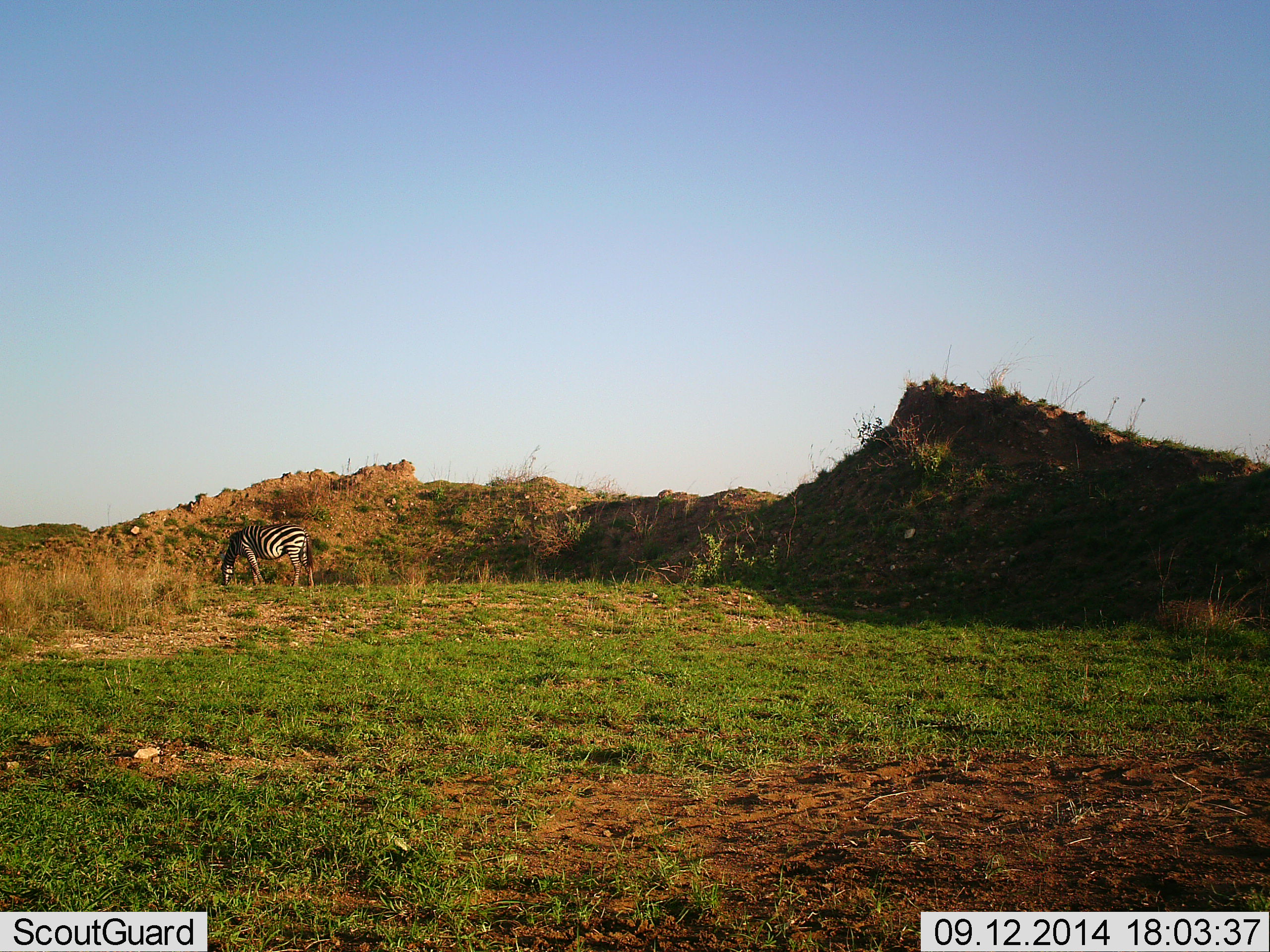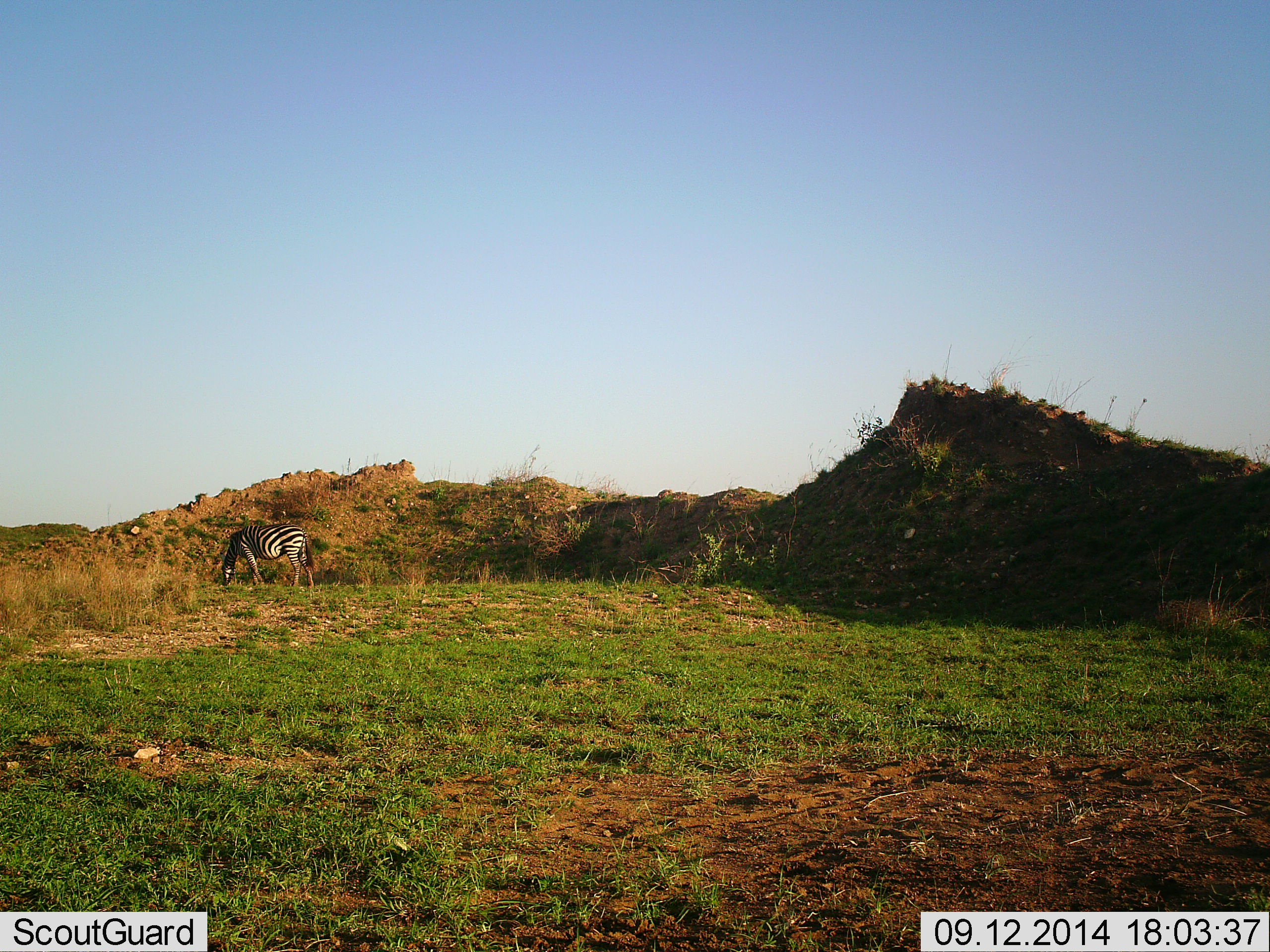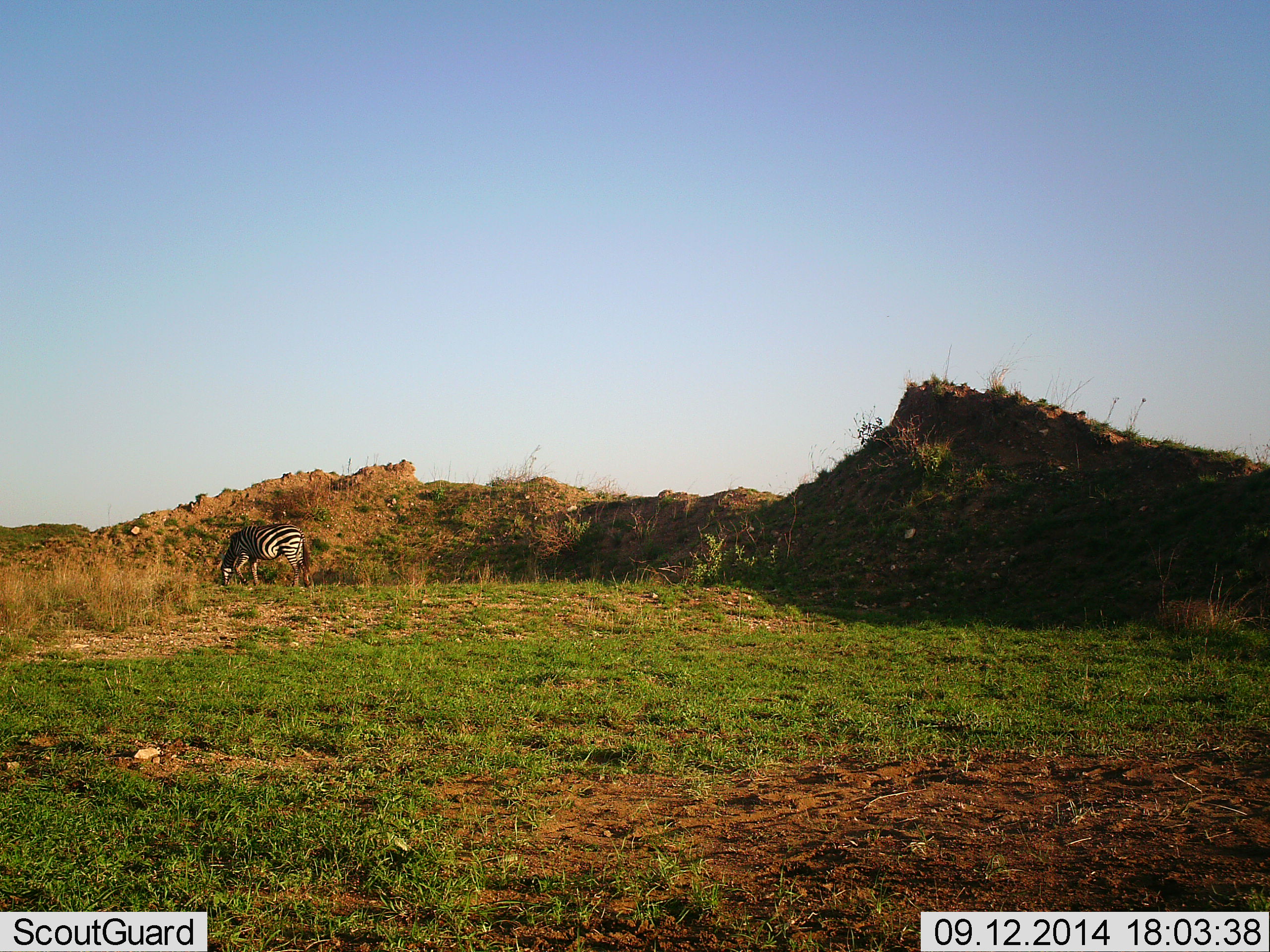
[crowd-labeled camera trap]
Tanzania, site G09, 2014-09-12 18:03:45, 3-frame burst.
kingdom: Animalia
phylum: Chordata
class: Mammalia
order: Perissodactyla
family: Equidae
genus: Equus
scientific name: Equus quagga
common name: plains zebra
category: zebra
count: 1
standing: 20%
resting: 0%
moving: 10%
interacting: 0%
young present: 0%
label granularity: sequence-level